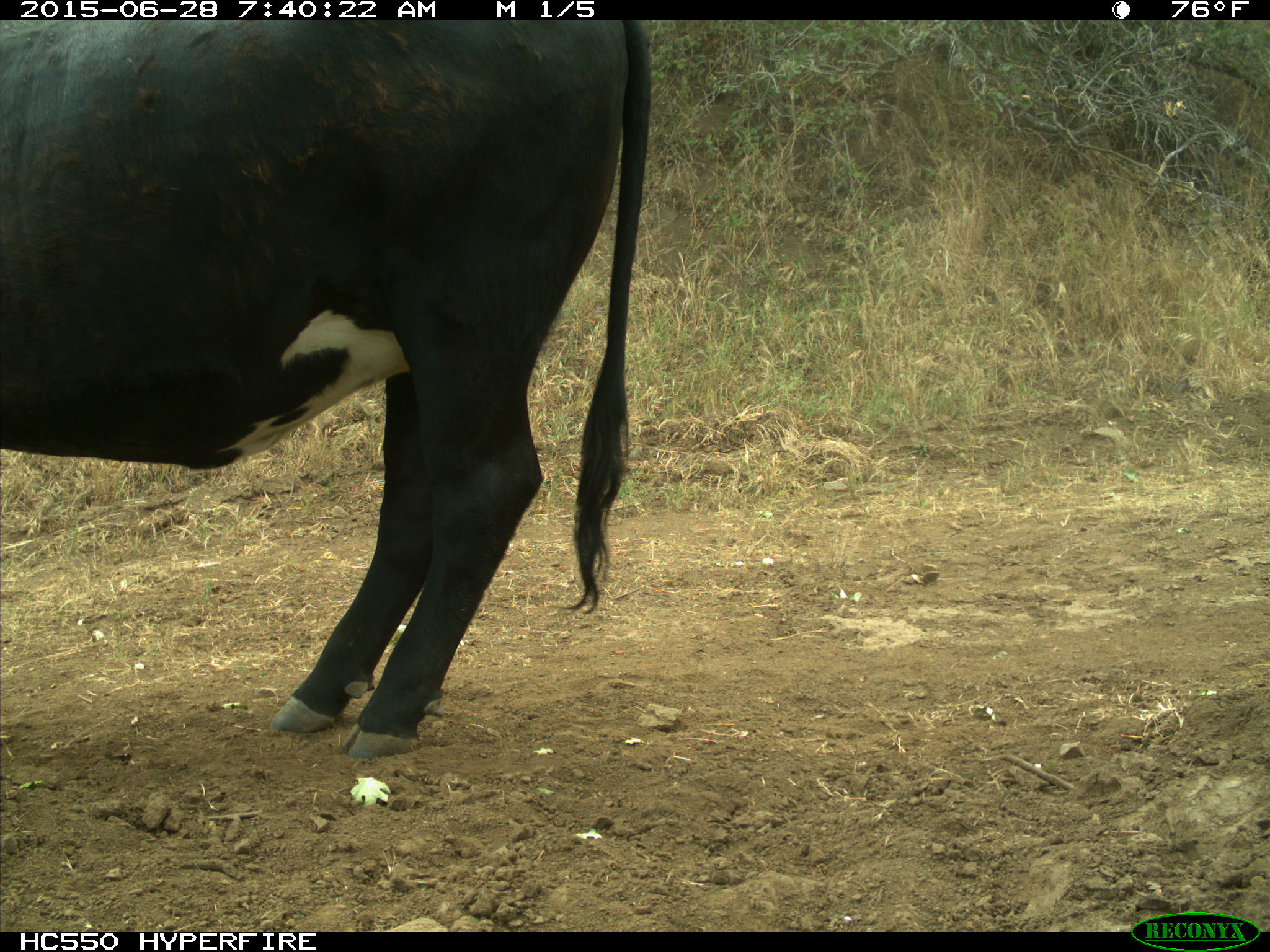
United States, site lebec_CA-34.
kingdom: Animalia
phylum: Chordata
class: Mammalia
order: Artiodactyla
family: Bovidae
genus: Bos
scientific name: Bos taurus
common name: domestic cow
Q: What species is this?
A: Bos taurus (domestic cow).